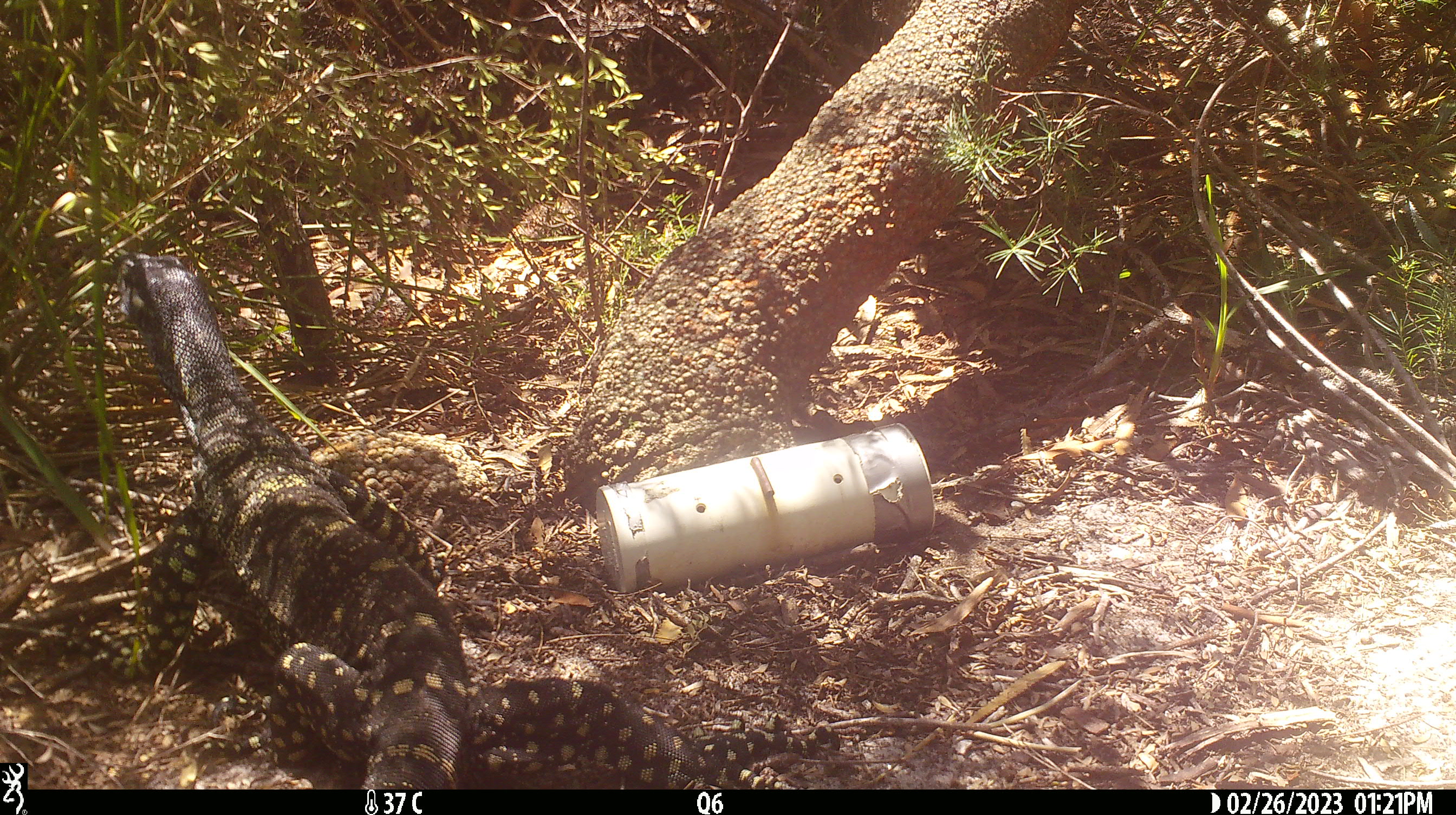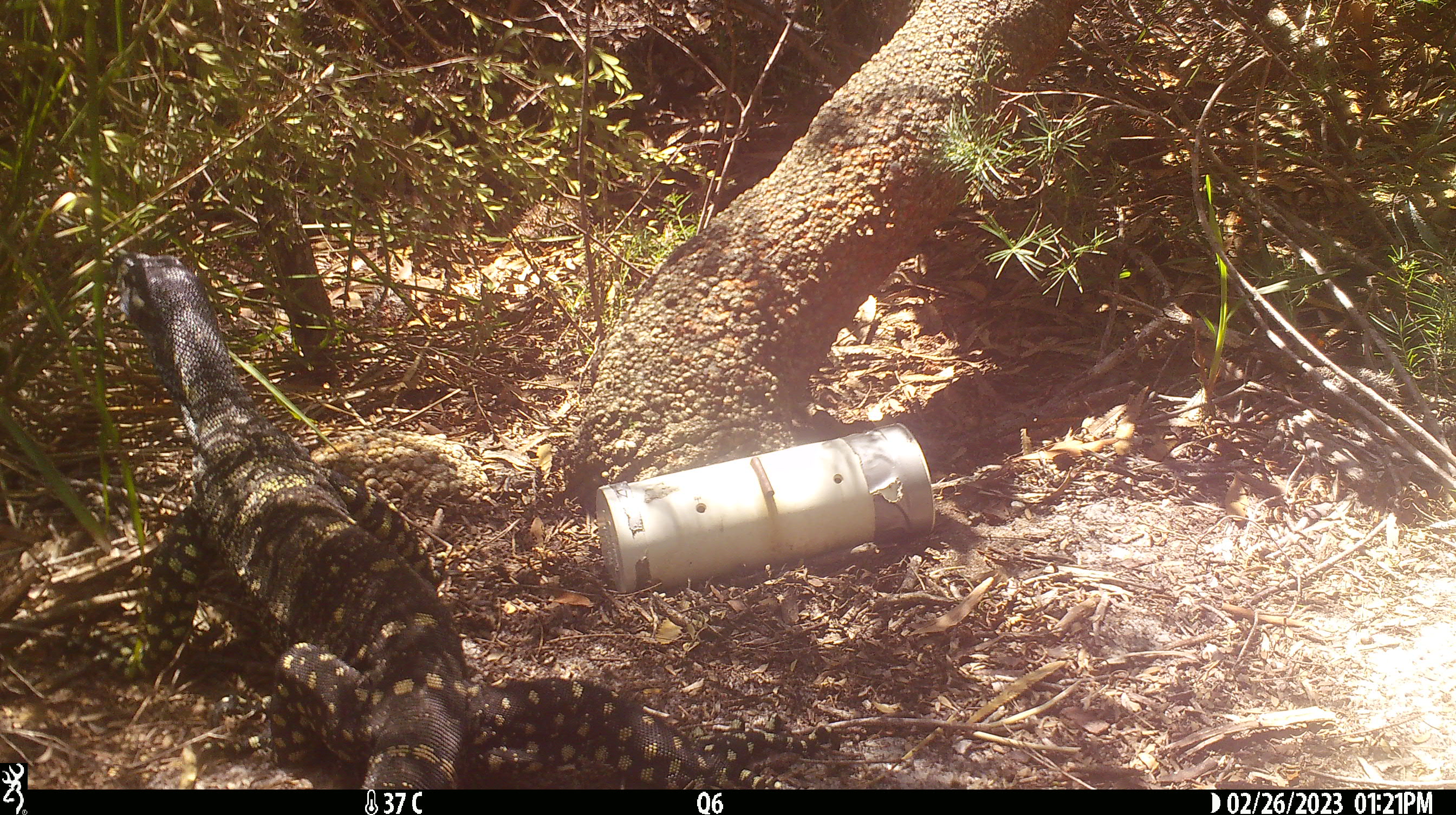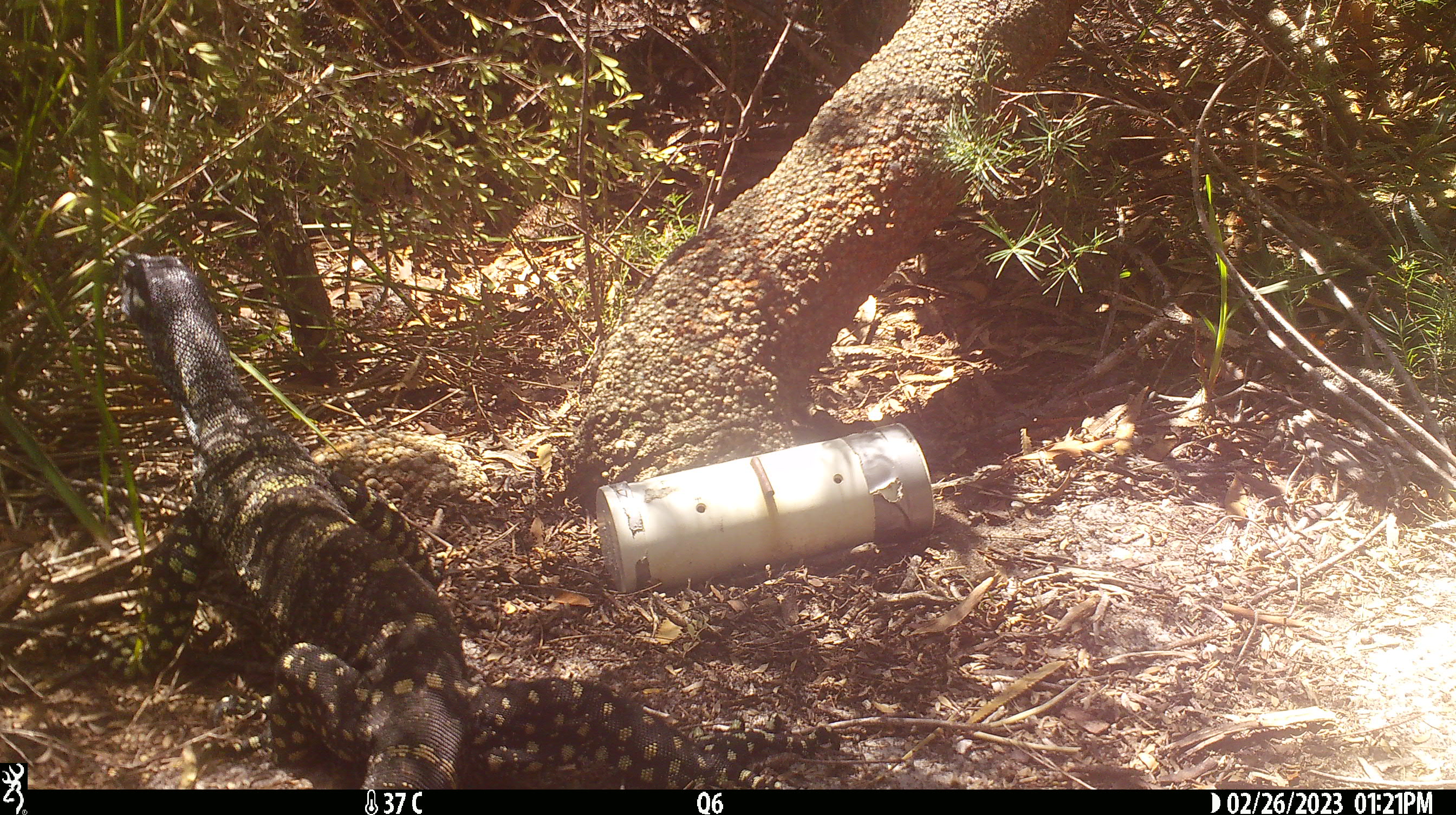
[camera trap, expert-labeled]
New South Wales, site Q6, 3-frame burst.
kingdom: Animalia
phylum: Chordata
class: Reptilia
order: Squamata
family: Varanidae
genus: Varanus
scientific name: Varanus varius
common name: lace monitor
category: goanna